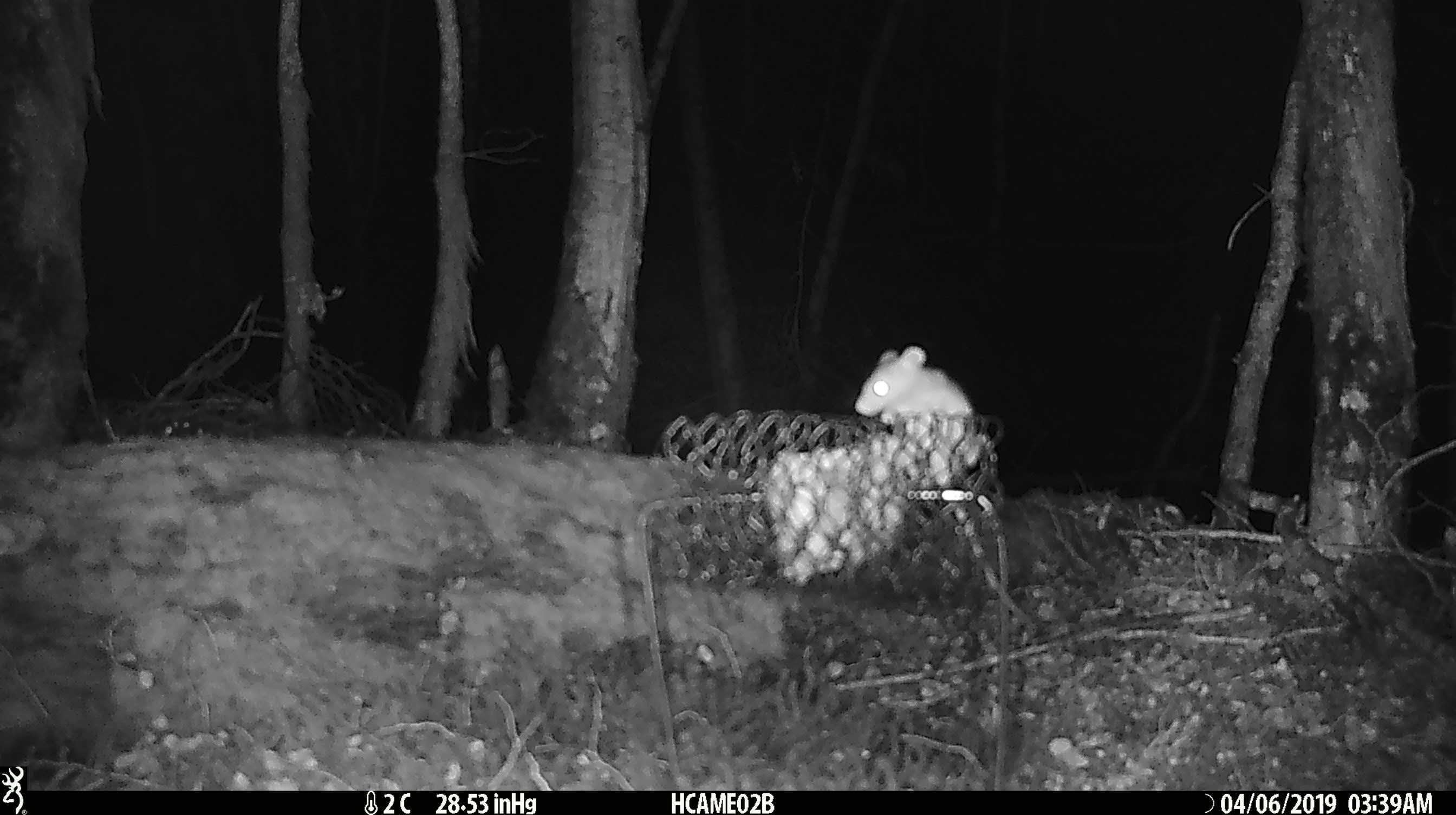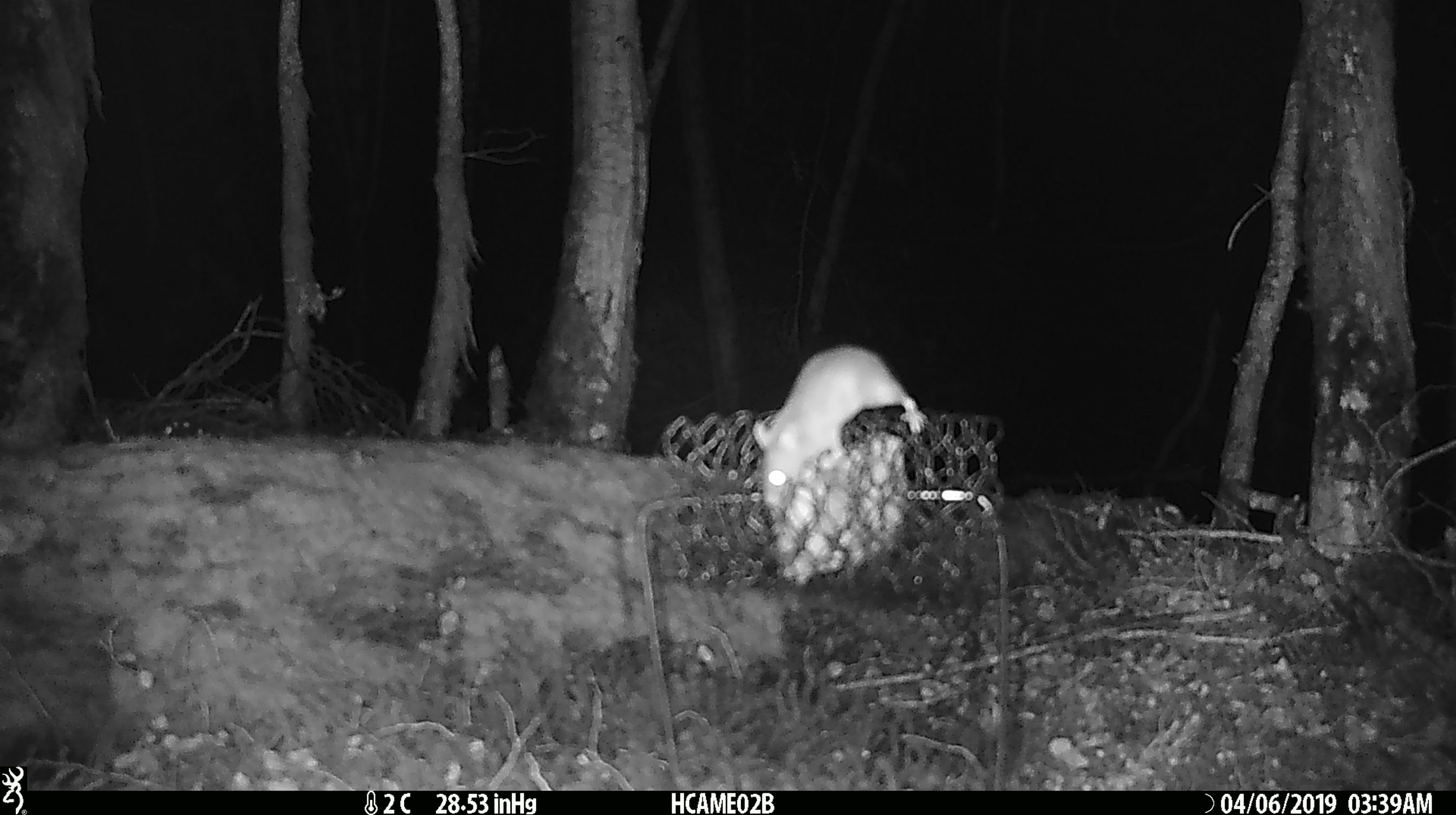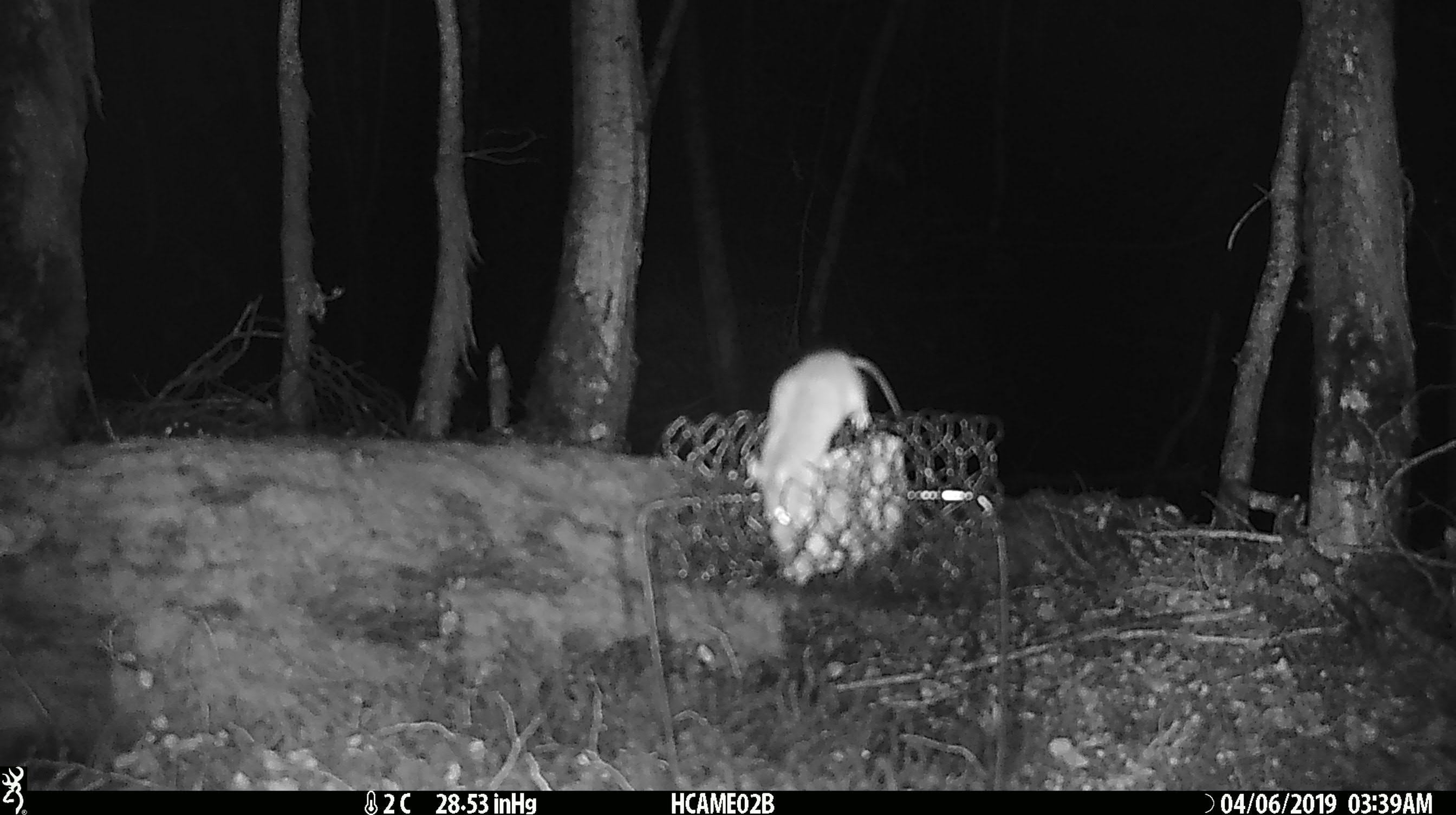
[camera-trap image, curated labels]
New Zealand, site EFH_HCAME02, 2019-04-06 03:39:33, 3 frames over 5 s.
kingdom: Animalia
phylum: Chordata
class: Mammalia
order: Rodentia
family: Muridae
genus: Mus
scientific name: Mus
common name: mouse